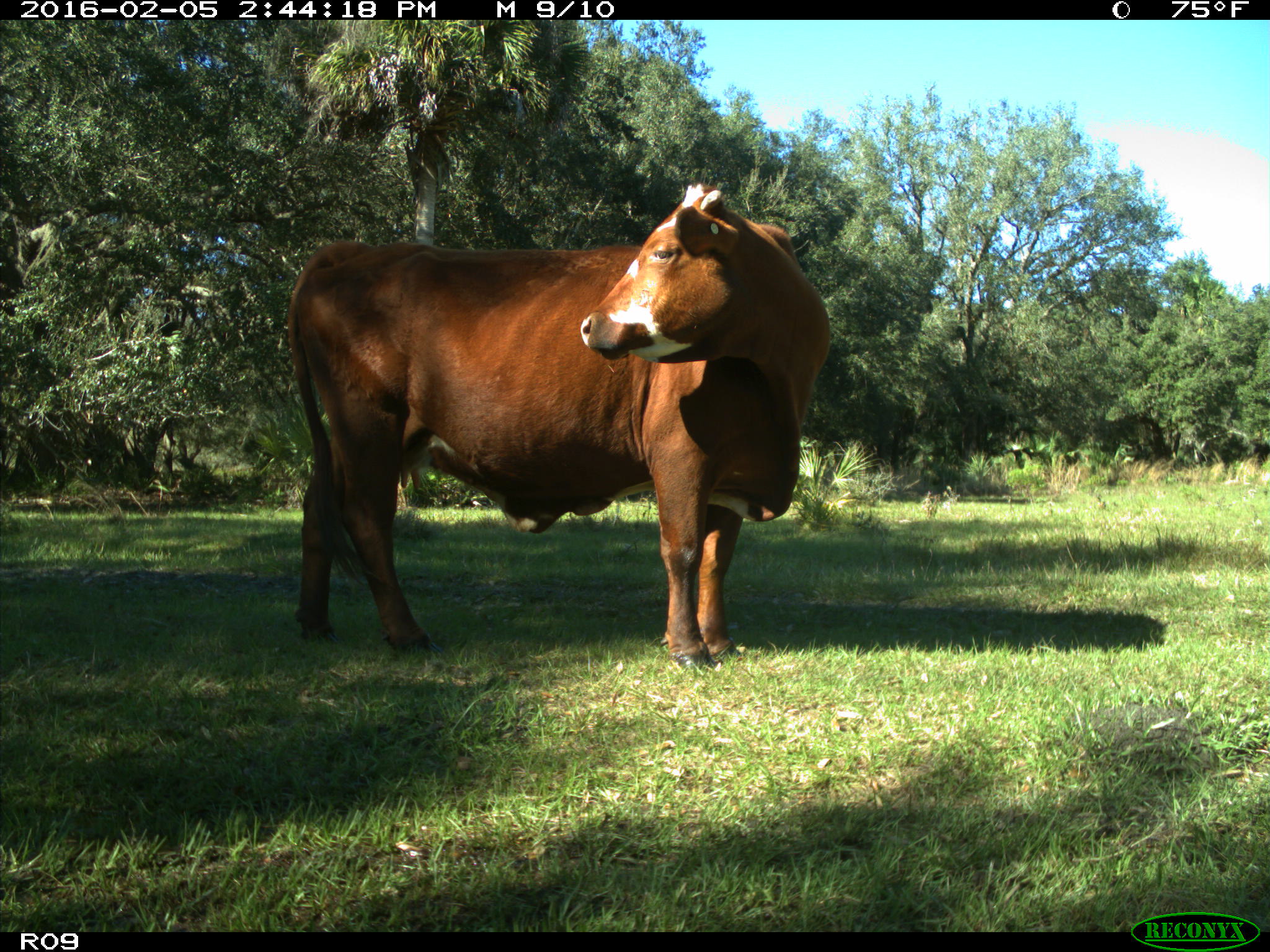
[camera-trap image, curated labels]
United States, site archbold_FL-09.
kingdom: Animalia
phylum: Chordata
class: Mammalia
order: Artiodactyla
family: Bovidae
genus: Bos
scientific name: Bos taurus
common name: domestic cow